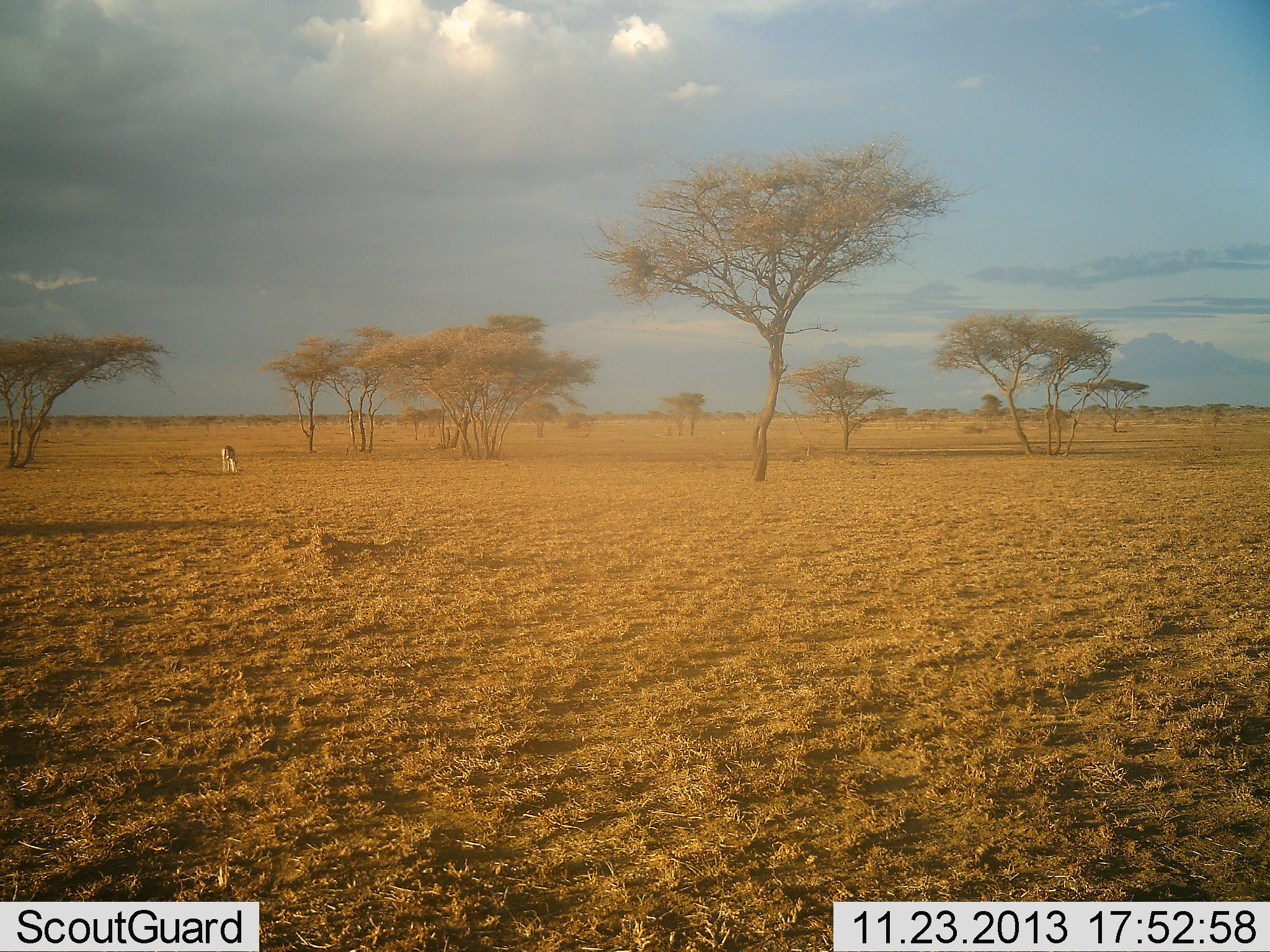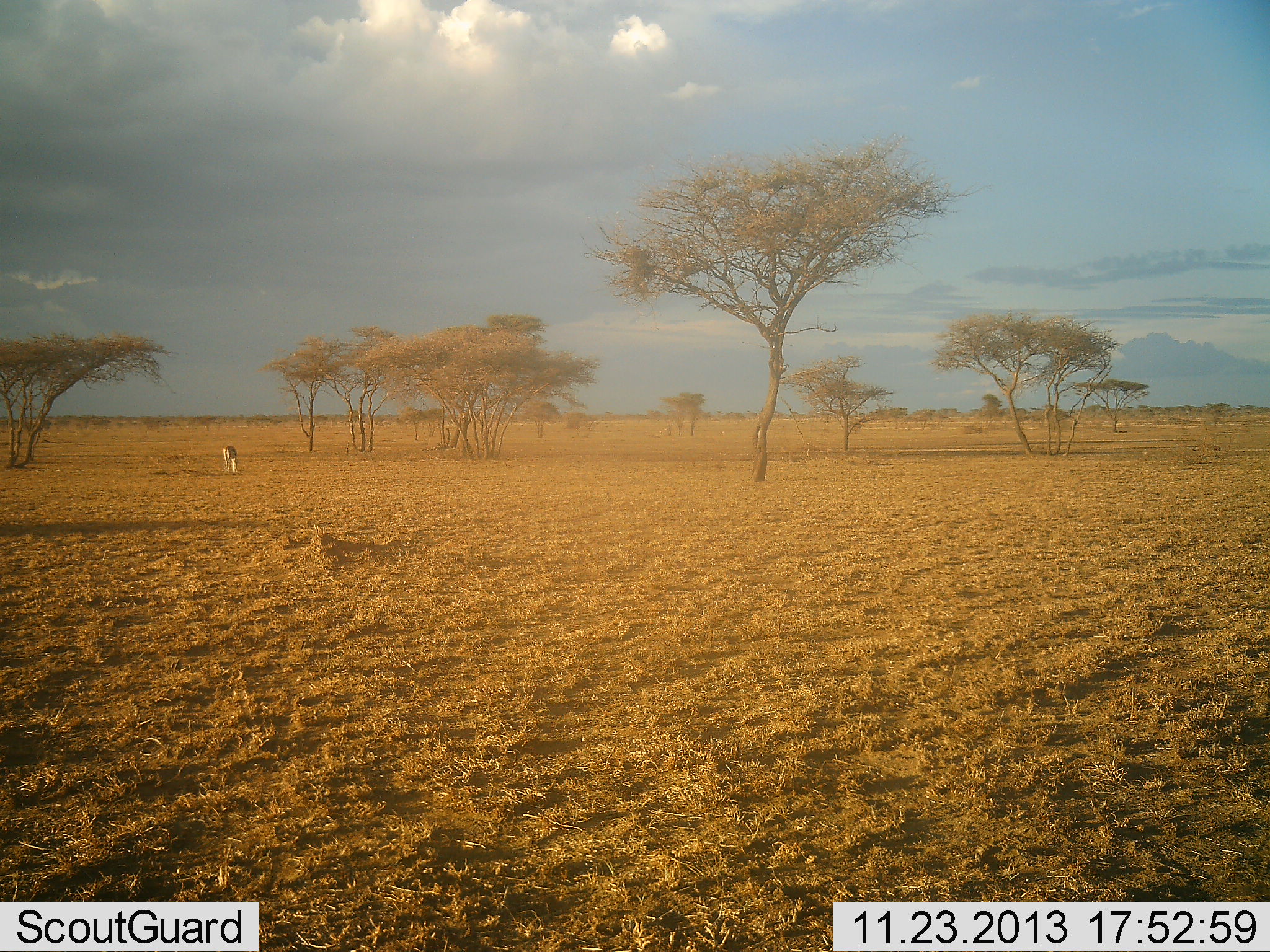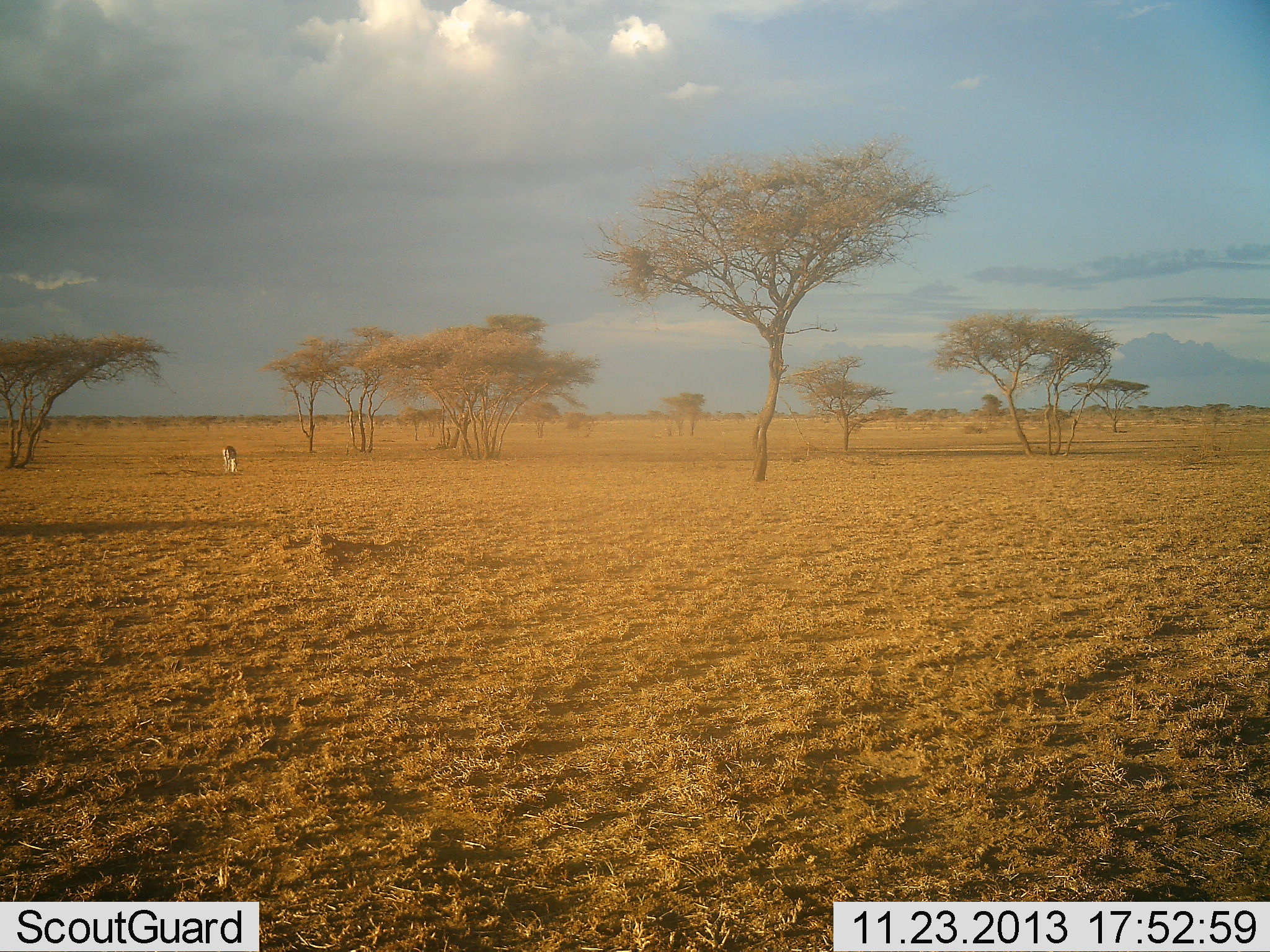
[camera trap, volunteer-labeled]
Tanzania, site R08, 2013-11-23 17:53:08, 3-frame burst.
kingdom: Animalia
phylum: Chordata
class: Mammalia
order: Artiodactyla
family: Bovidae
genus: Eudorcas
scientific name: Eudorcas thomsonii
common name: thomson's gazelle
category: gazellethomsons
Gazellethomsons (thomson's gazelle) (Eudorcas thomsonii), count 1. Behavior (volunteer vote fractions): standing 17%, resting 0%, moving 0%, interacting 0%. Young present (vote fraction): 0%. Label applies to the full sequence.